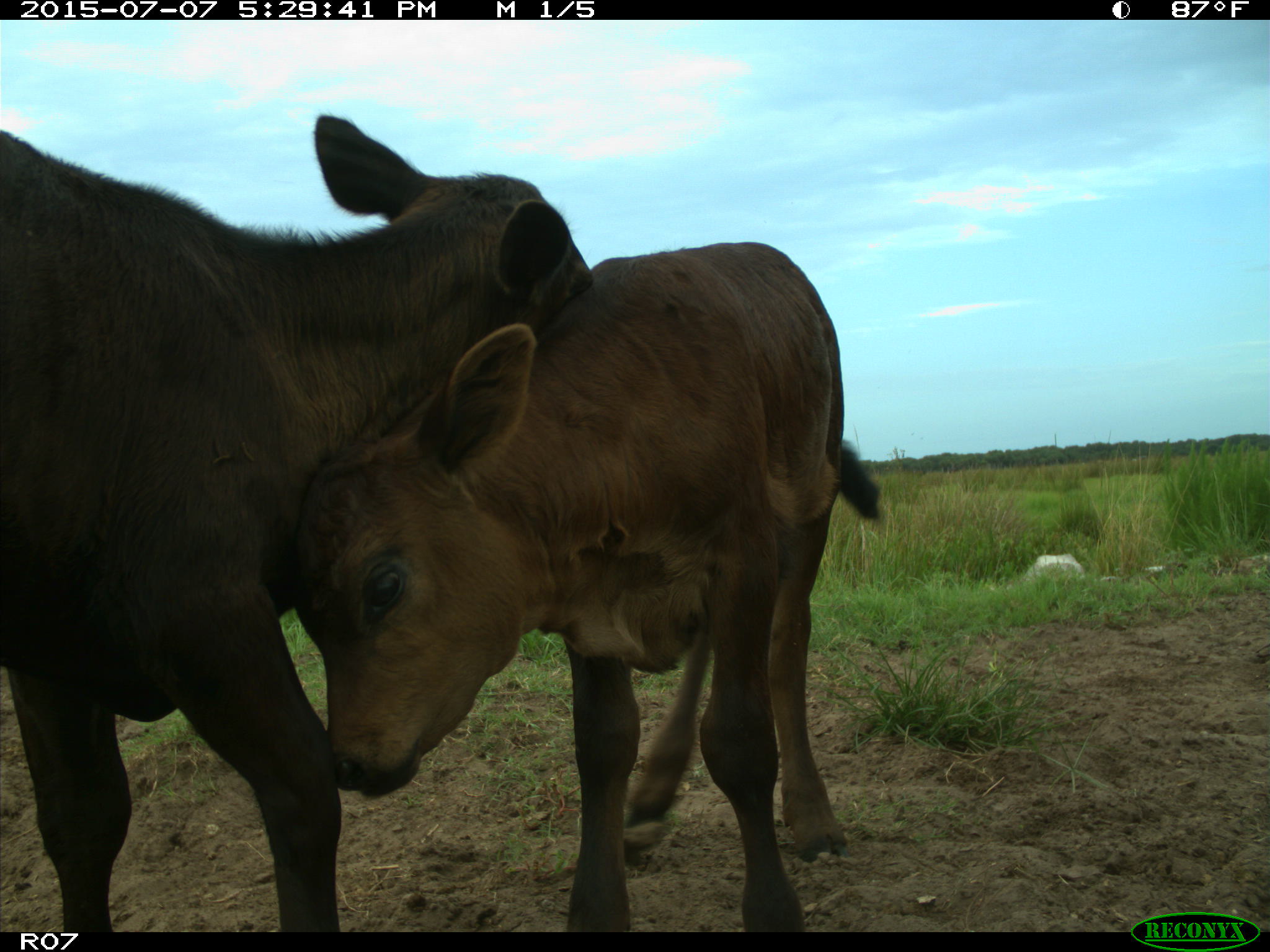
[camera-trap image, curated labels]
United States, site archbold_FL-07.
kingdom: Animalia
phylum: Chordata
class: Mammalia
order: Artiodactyla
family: Bovidae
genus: Bos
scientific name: Bos taurus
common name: domestic cow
Bos taurus (domestic cow).